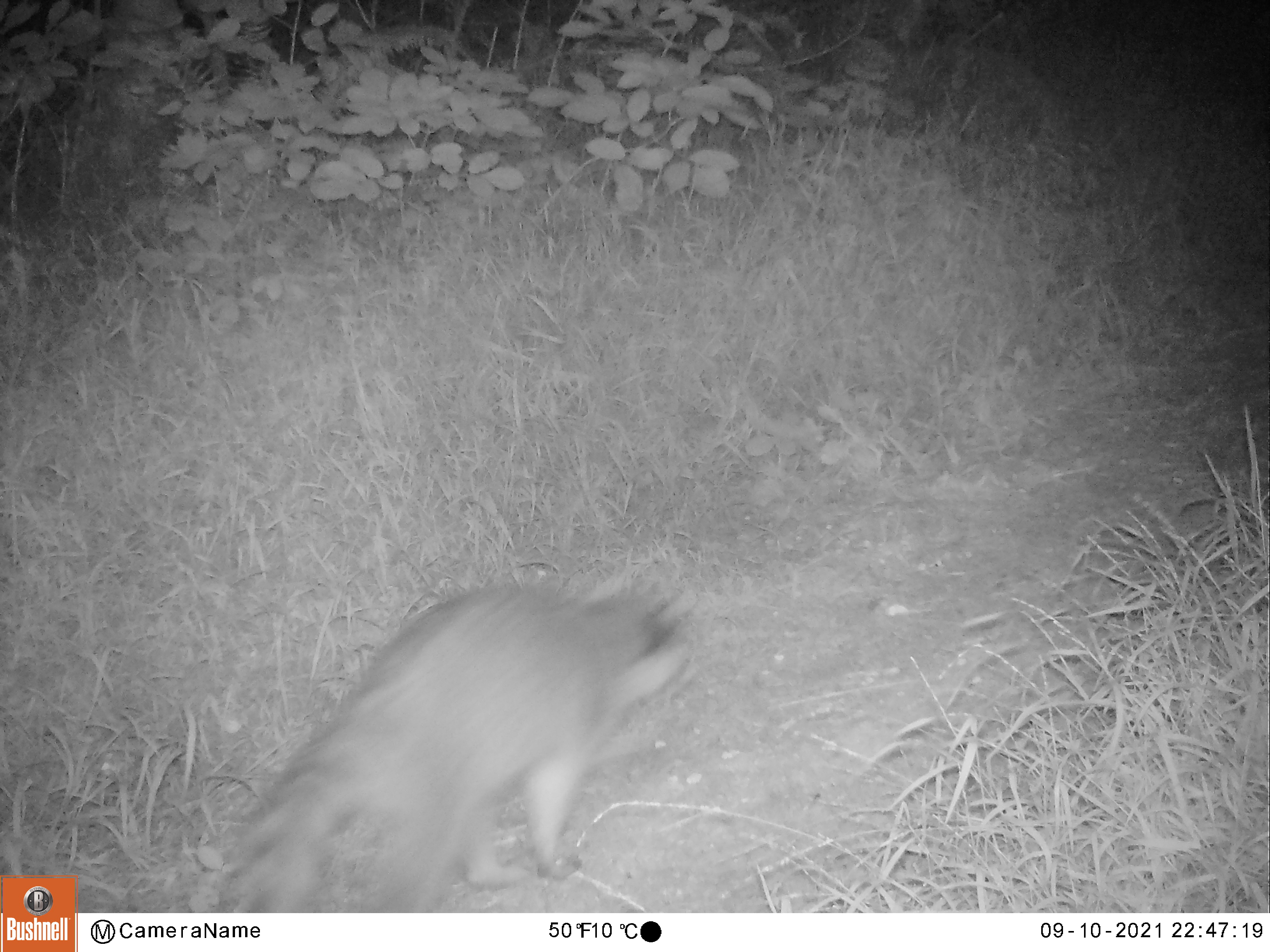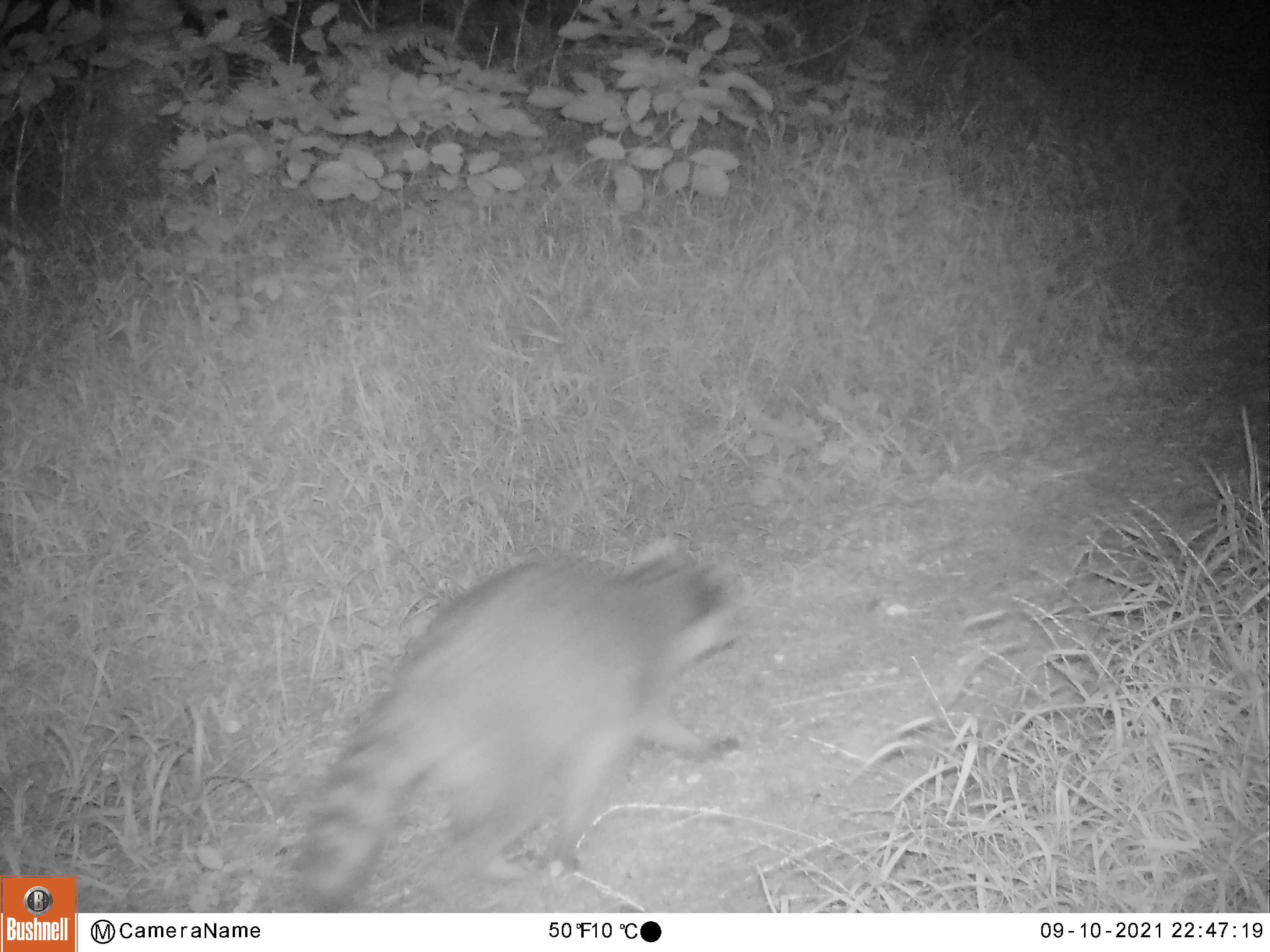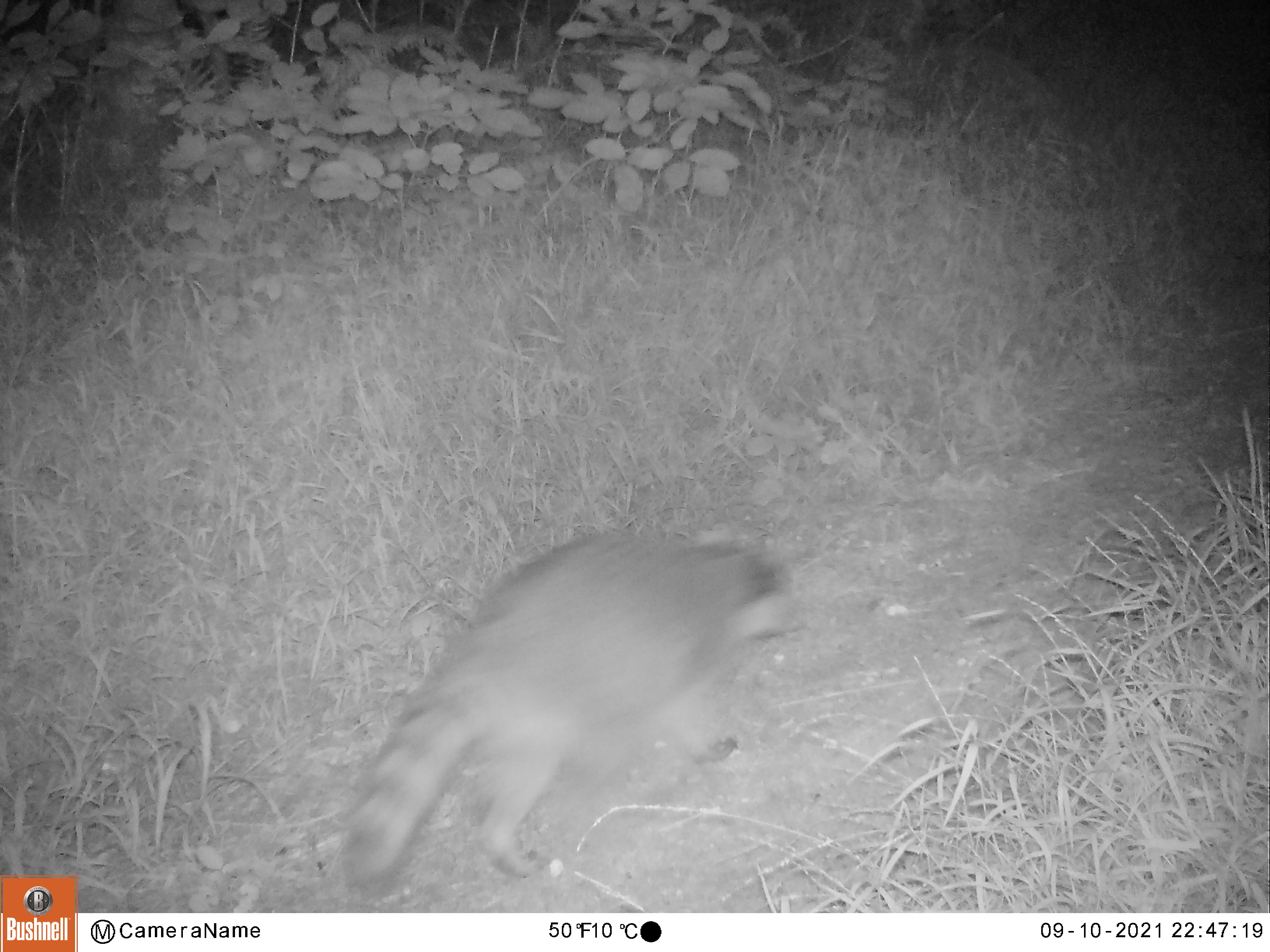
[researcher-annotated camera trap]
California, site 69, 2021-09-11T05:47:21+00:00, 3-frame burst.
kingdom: Animalia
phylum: Chordata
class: Mammalia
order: Carnivora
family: Procyonidae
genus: Procyon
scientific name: Procyon lotor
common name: raccoon